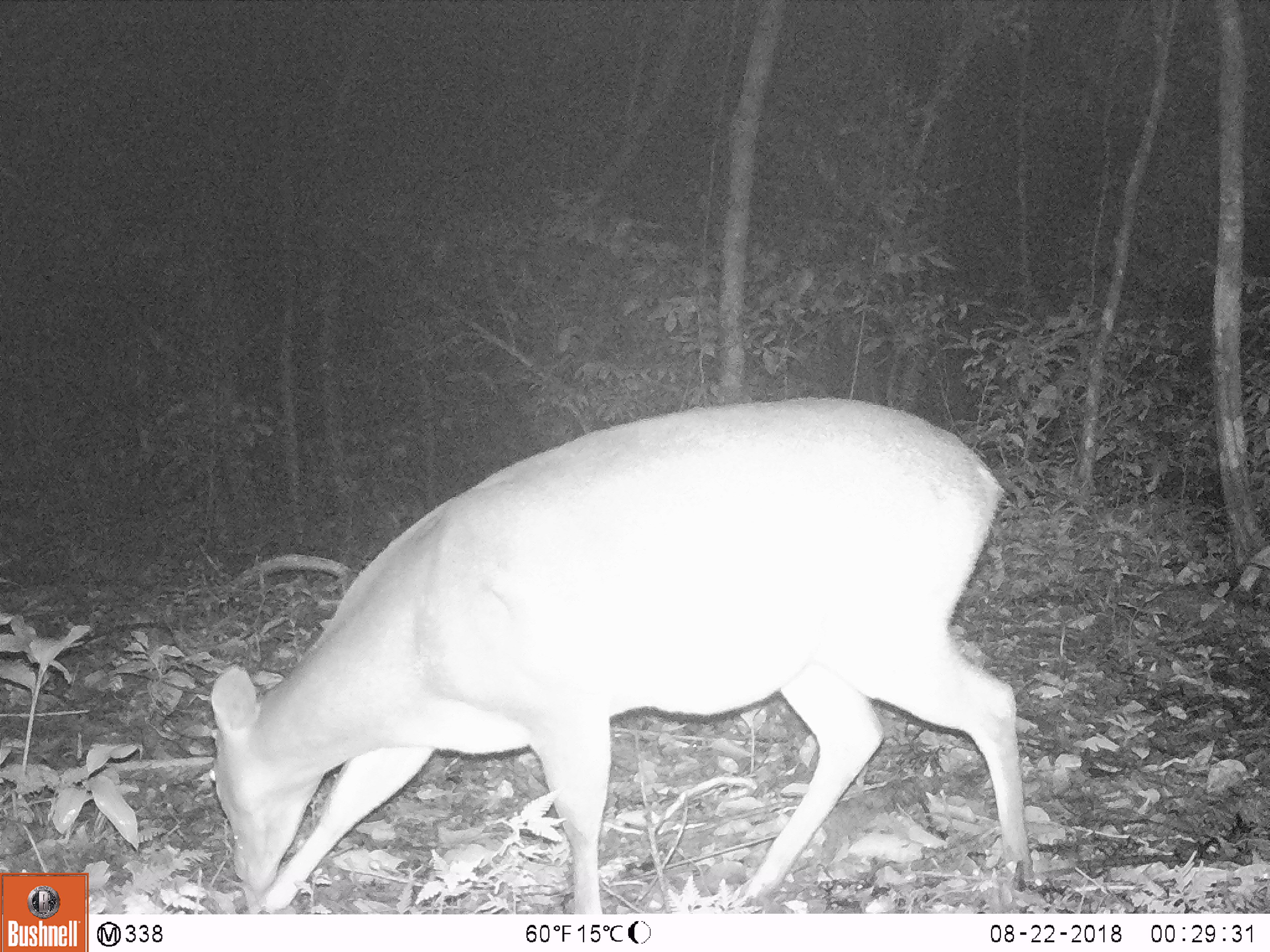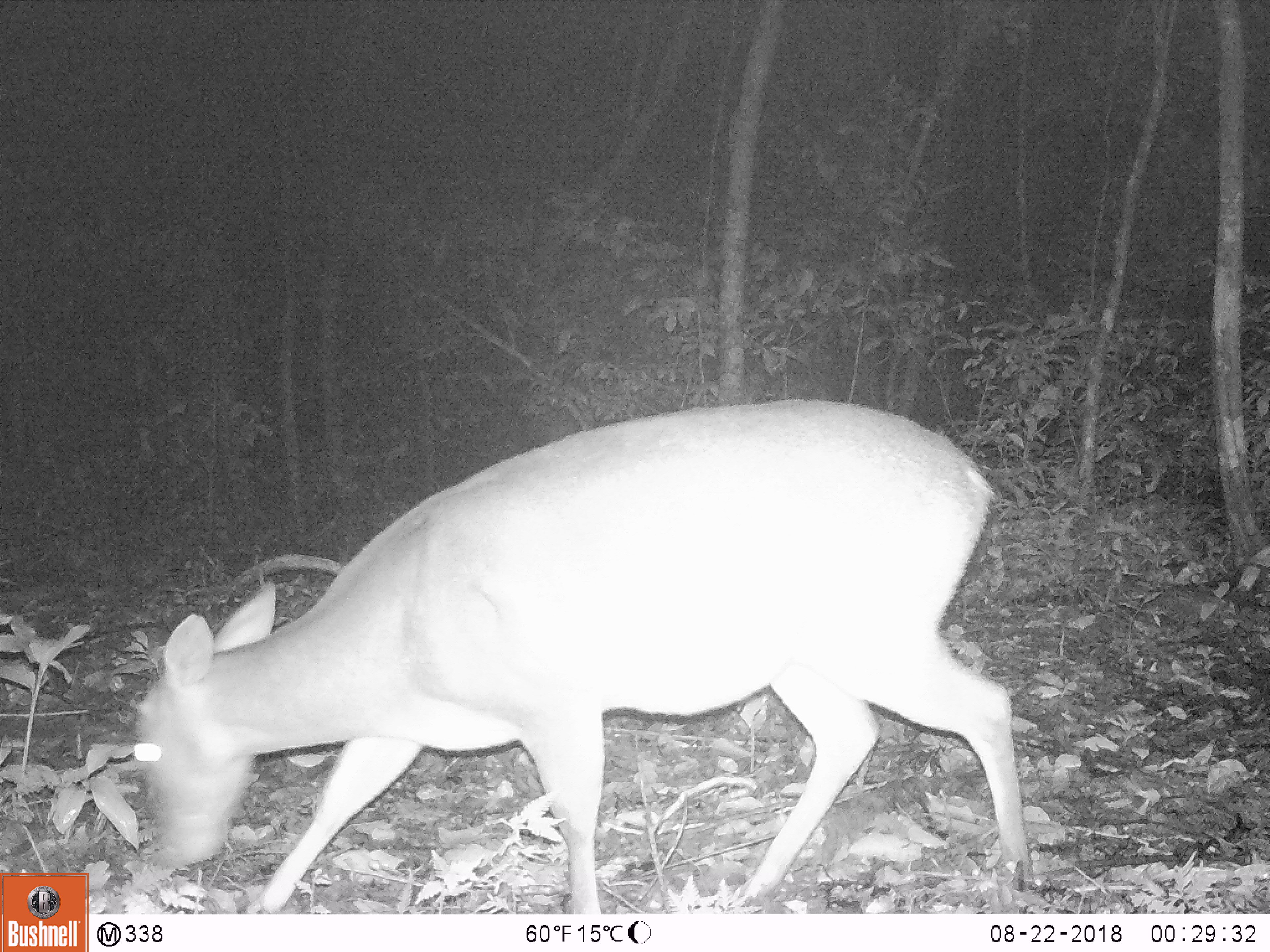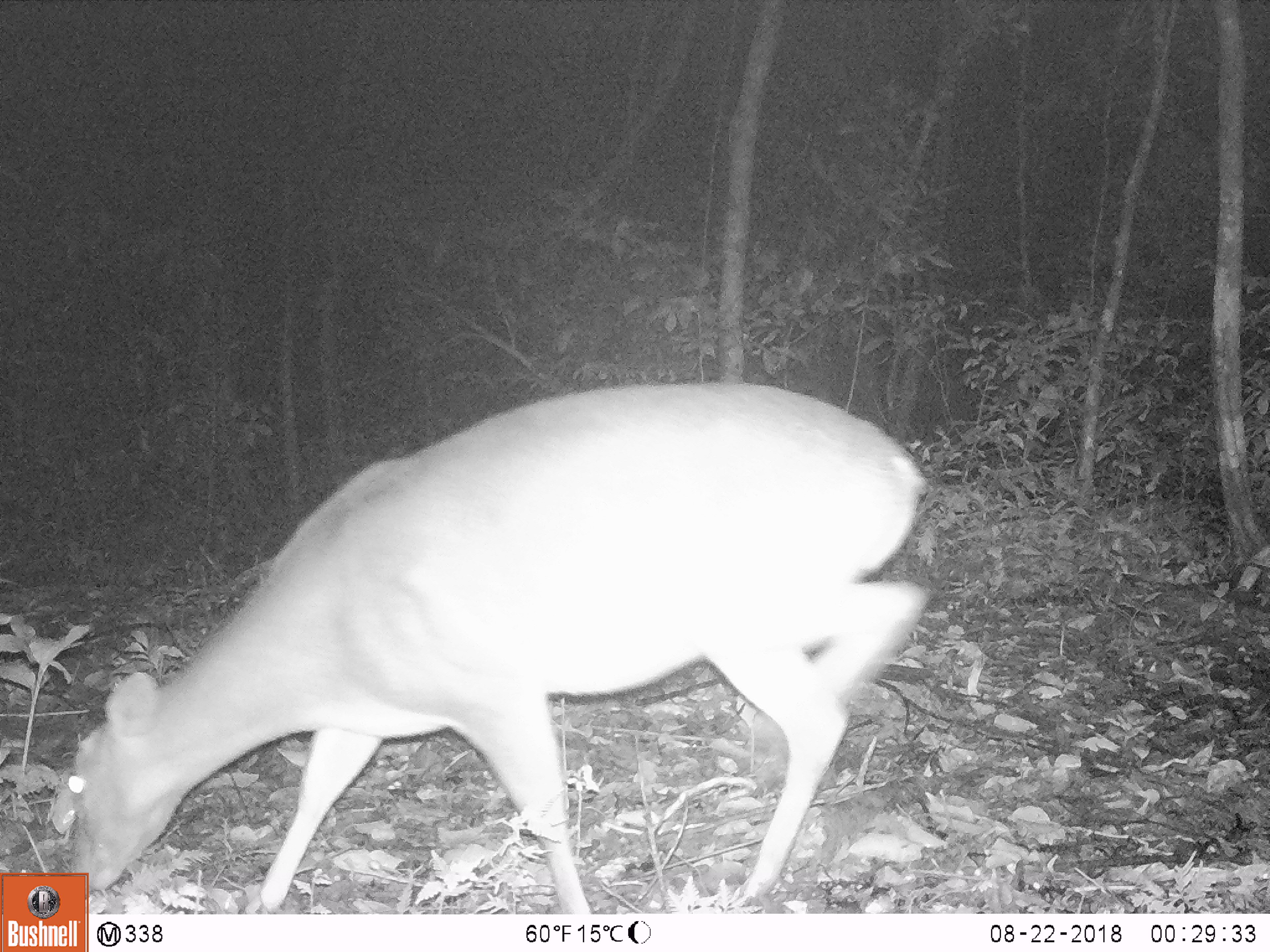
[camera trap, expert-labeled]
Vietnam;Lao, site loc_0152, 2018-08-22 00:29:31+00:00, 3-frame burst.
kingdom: Animalia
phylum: Chordata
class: Mammalia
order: Artiodactyla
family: Cervidae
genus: Muntiacus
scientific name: Muntiacus vuquangensis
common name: large-antlered muntjac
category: large antlered muntjac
Large antlered muntjac (large-antlered muntjac) (Muntiacus vuquangensis). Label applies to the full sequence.